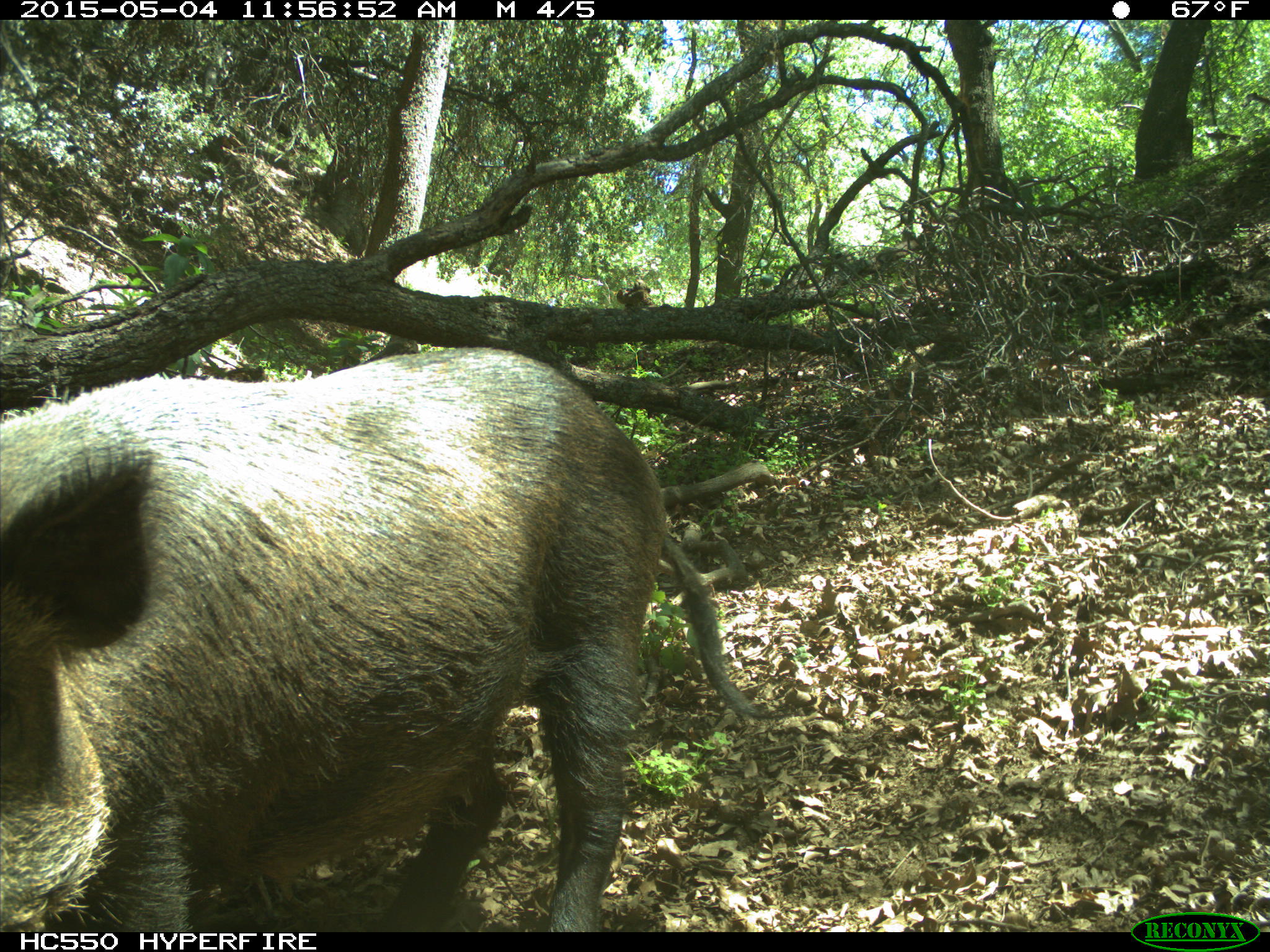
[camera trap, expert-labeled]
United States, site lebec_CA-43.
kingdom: Animalia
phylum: Chordata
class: Mammalia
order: Artiodactyla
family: Suidae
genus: Sus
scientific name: Sus scrofa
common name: wild boar